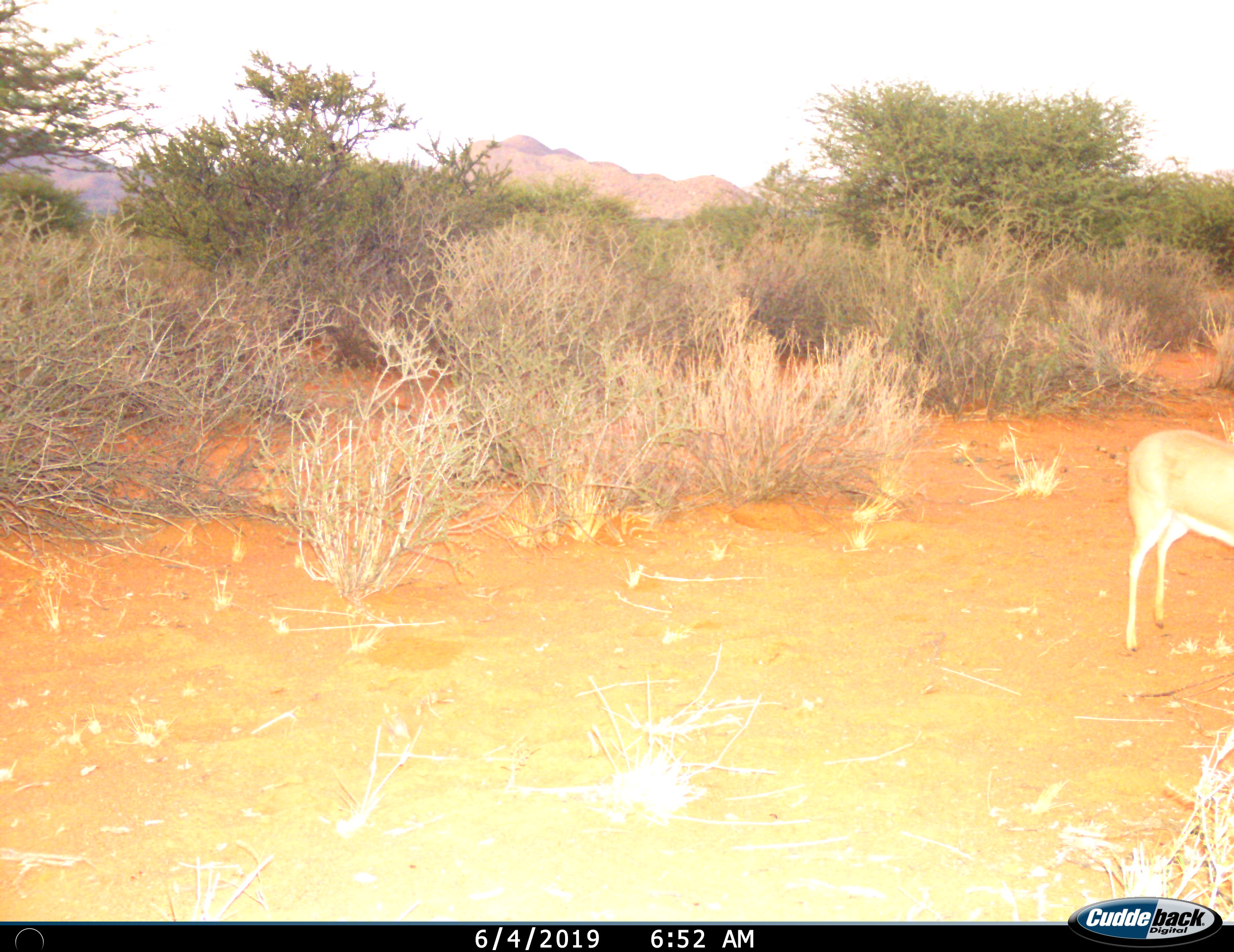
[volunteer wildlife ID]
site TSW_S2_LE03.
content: unidentified animal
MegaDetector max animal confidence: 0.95